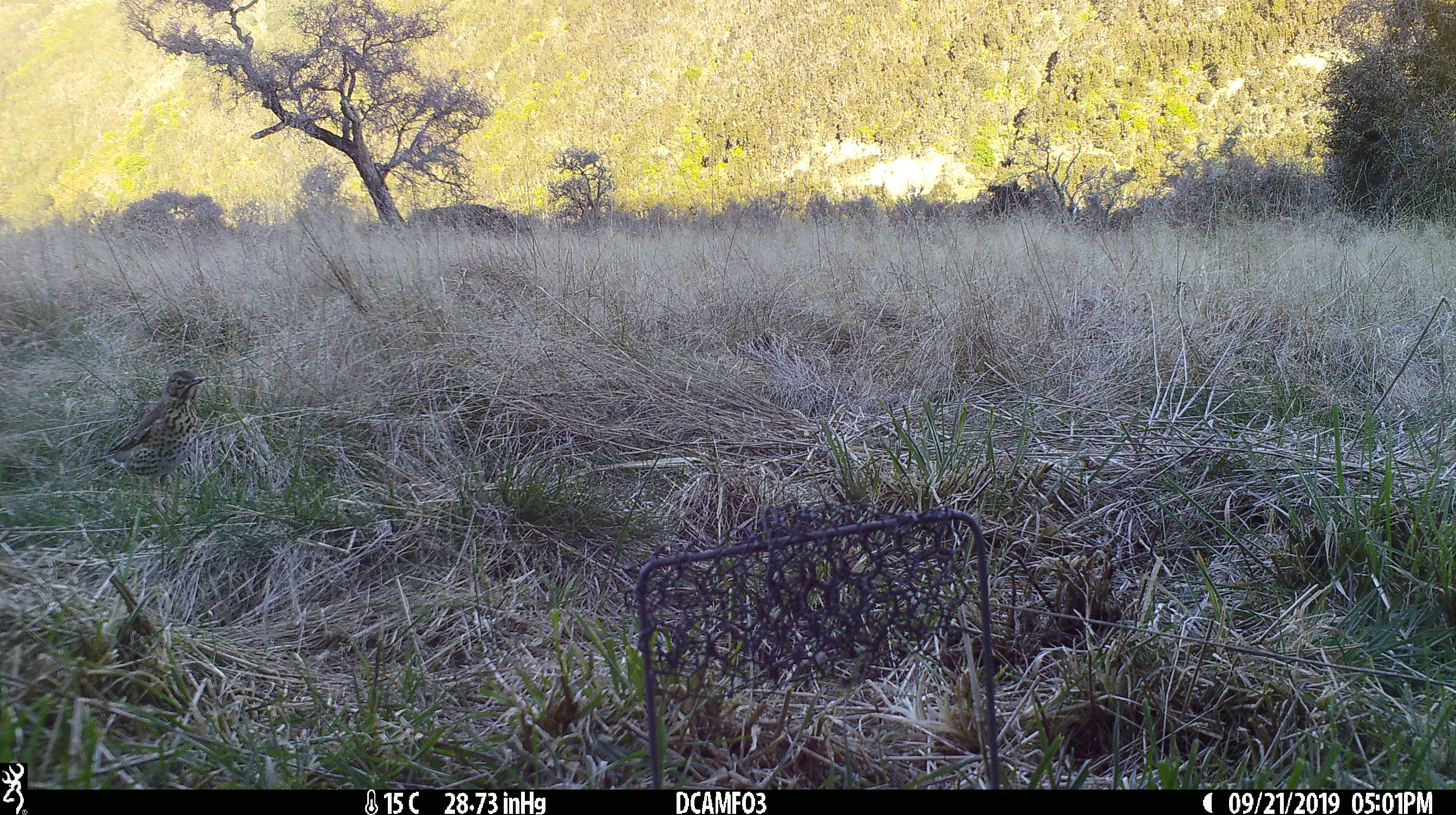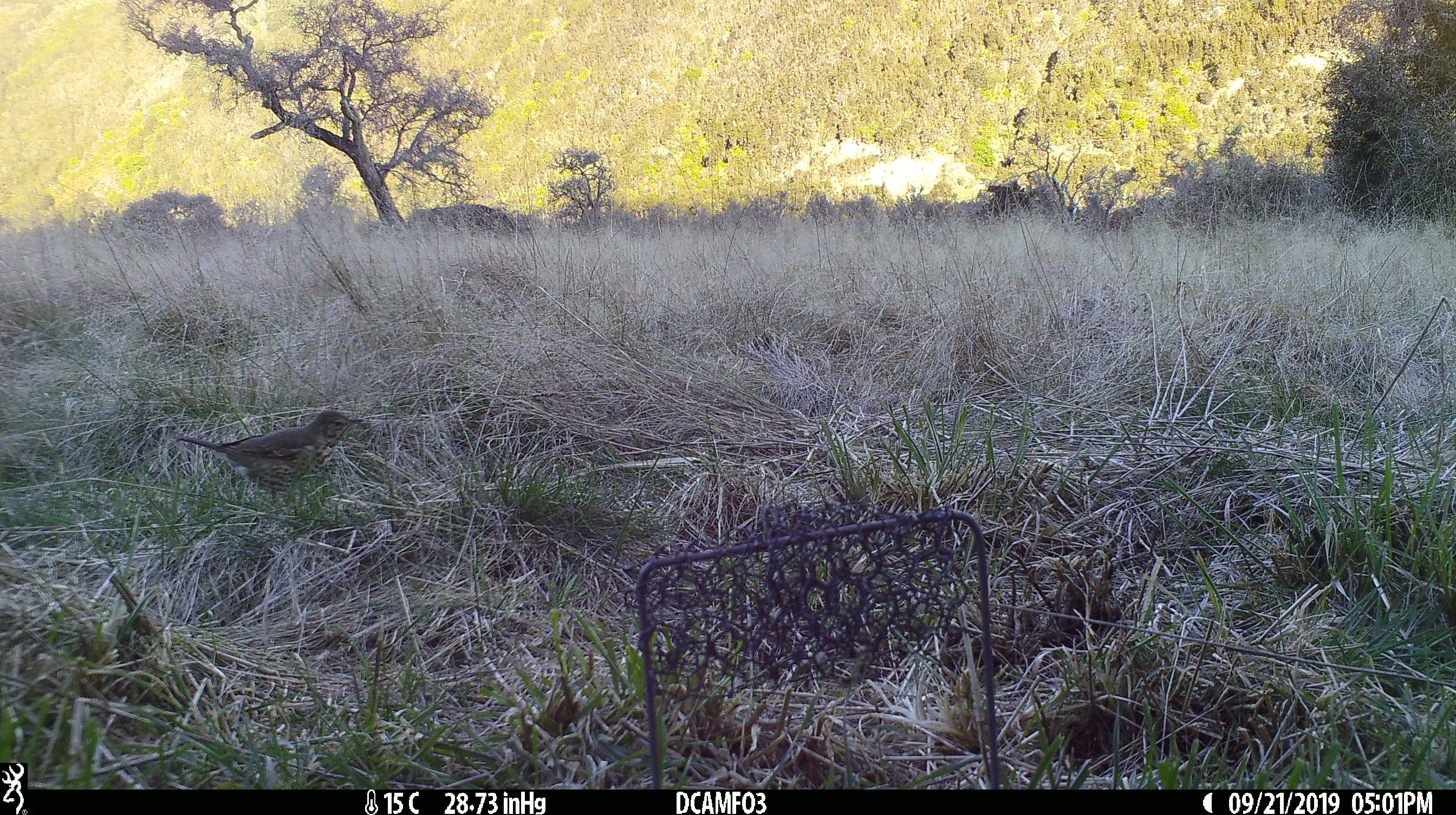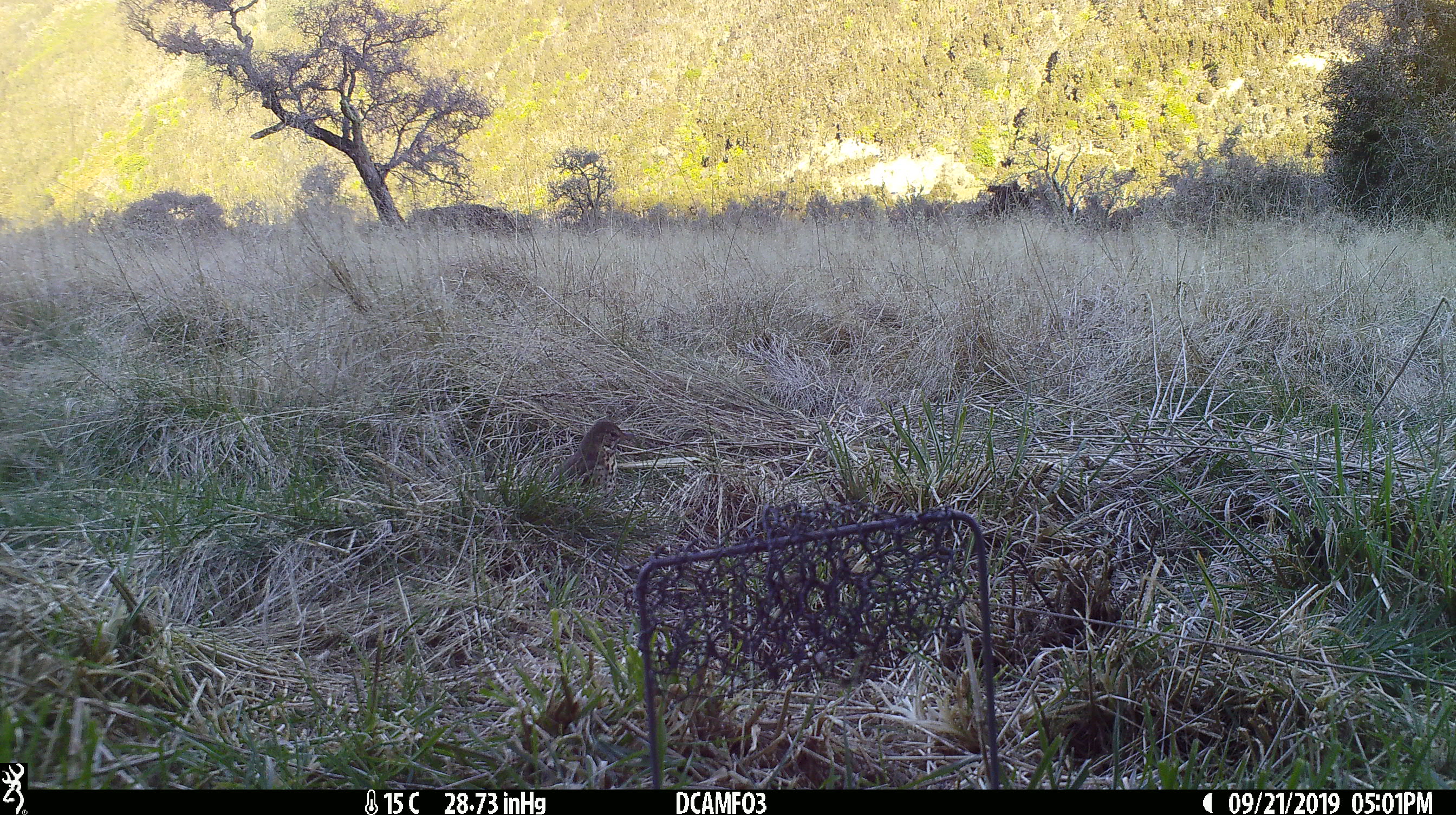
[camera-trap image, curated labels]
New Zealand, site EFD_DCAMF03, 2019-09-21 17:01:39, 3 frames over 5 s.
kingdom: Animalia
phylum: Chordata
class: Aves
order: Passeriformes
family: Turdidae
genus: Turdus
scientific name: Turdus philomelos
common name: song thrush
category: thrush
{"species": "thrush (song thrush) (Turdus philomelos)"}